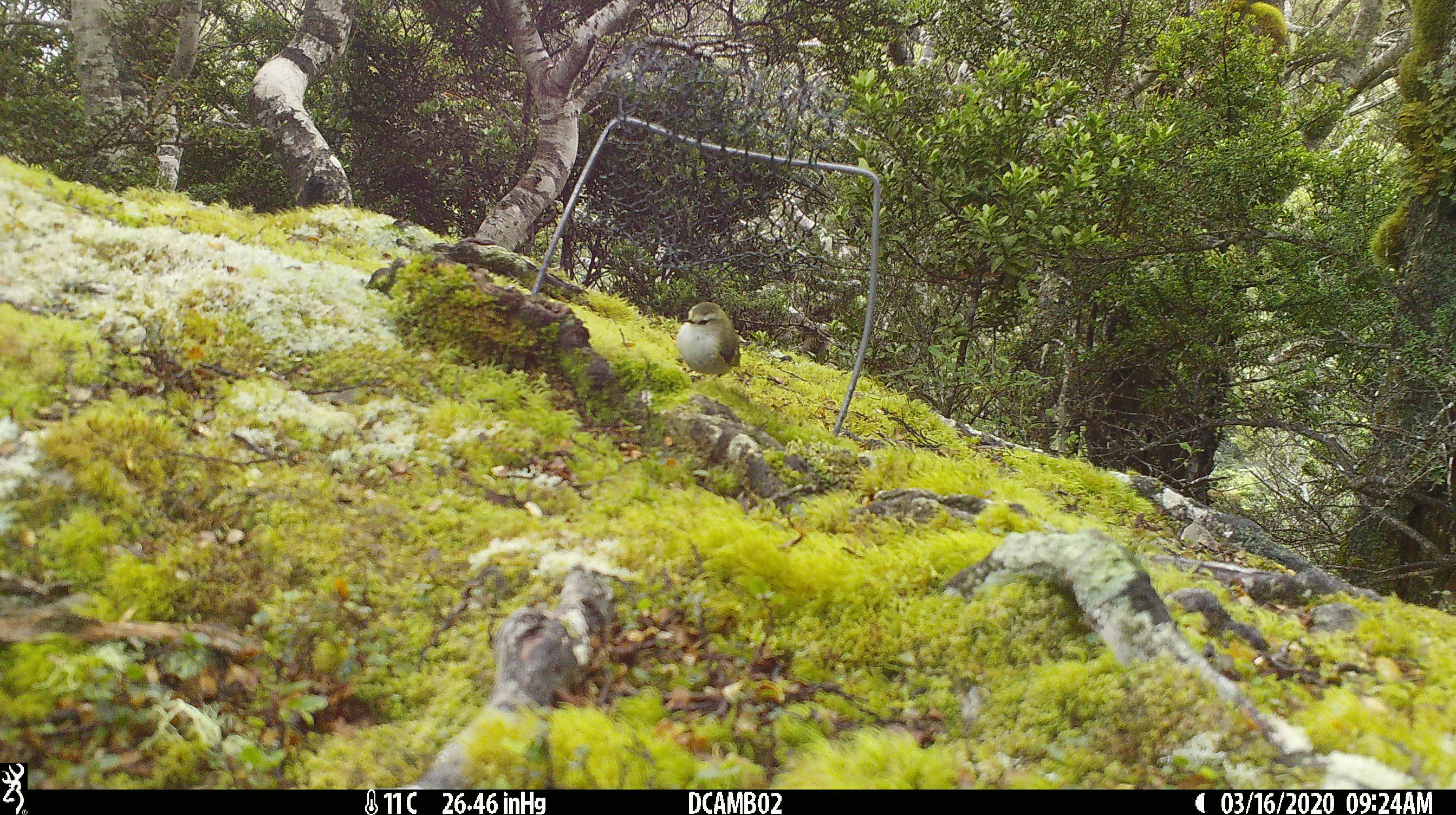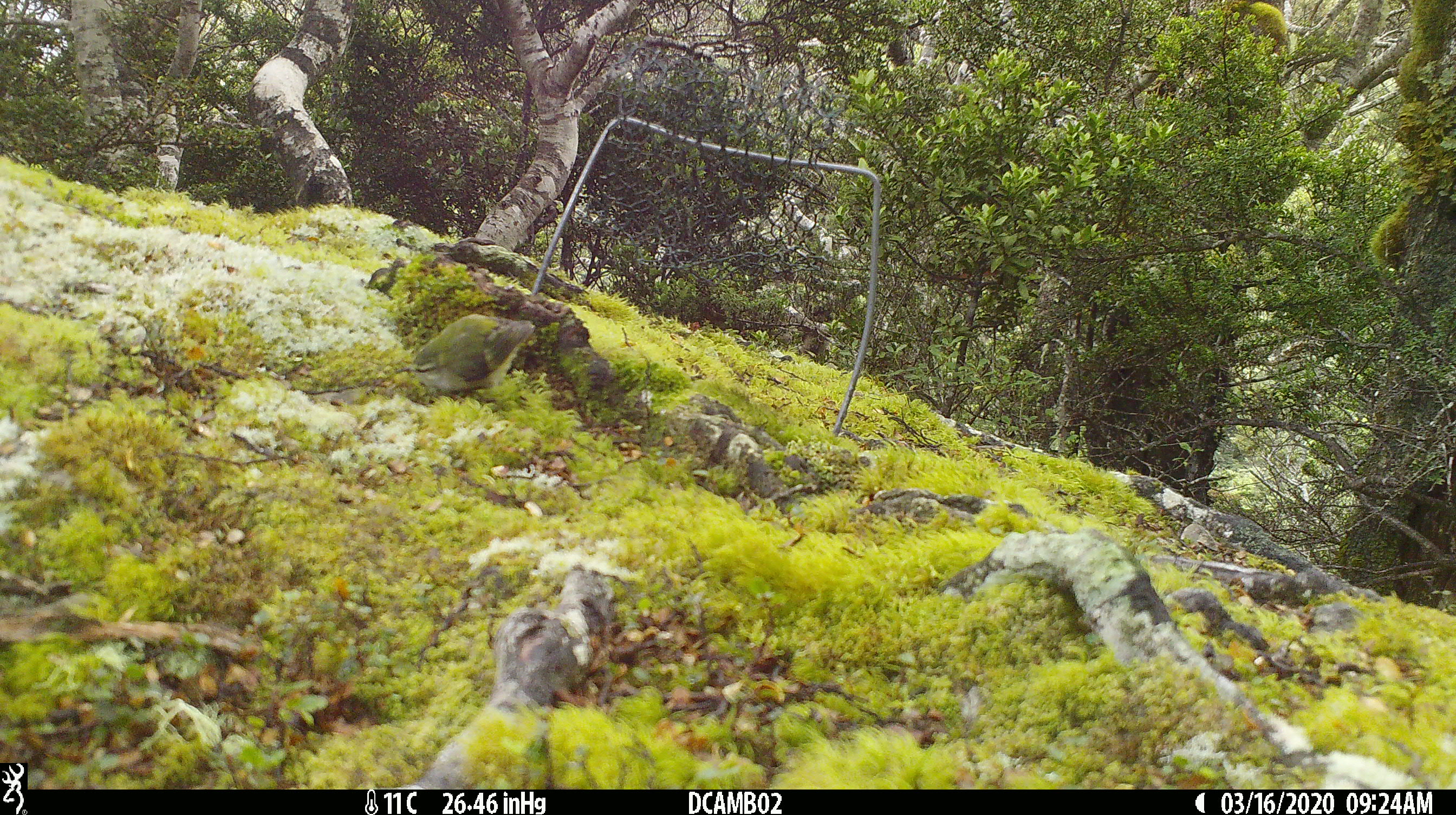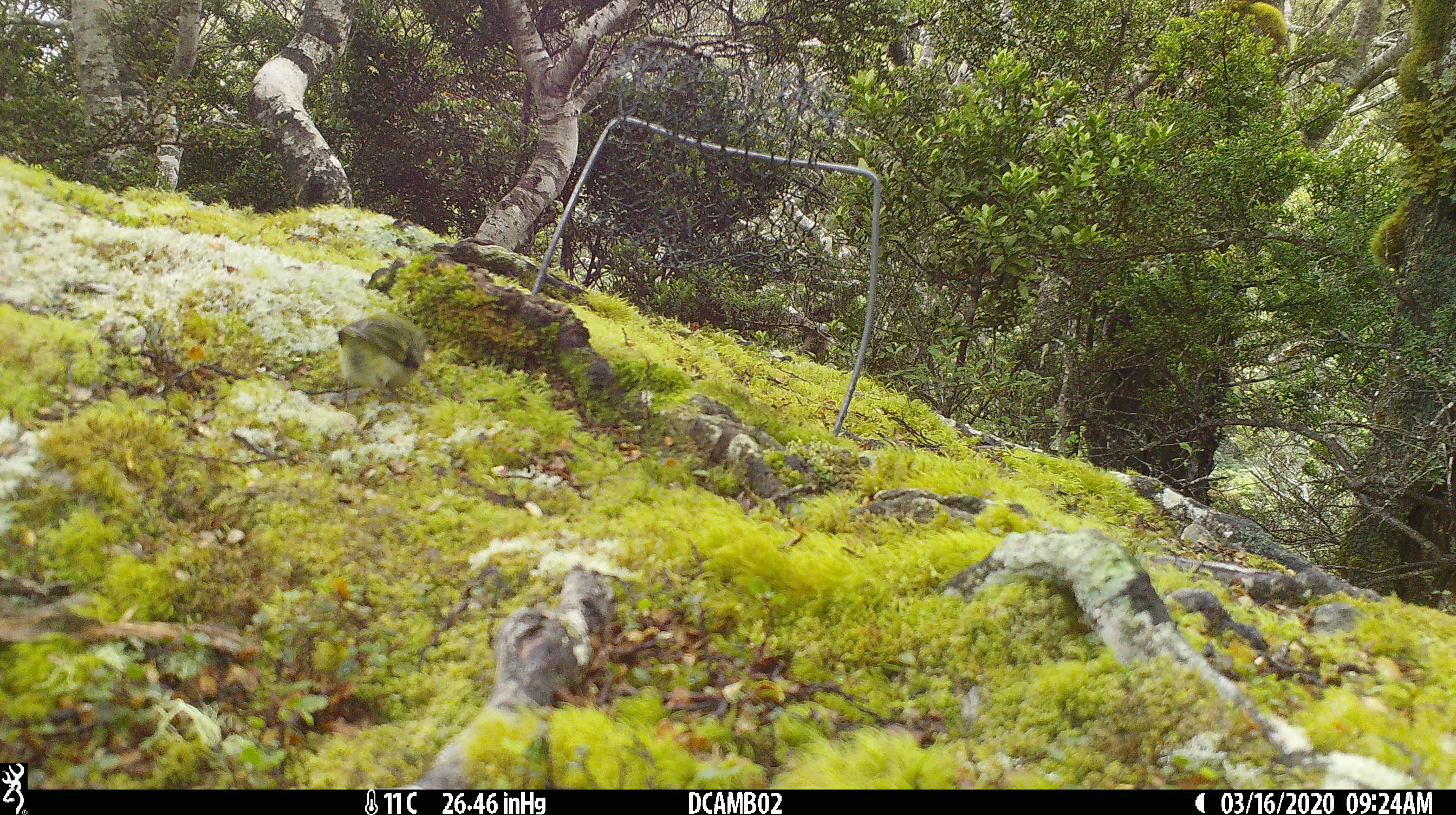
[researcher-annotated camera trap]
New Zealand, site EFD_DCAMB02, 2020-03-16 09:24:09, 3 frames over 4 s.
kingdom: Animalia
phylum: Chordata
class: Aves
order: Passeriformes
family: Acanthisittidae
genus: Acanthisitta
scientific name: Acanthisitta chloris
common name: rifleman